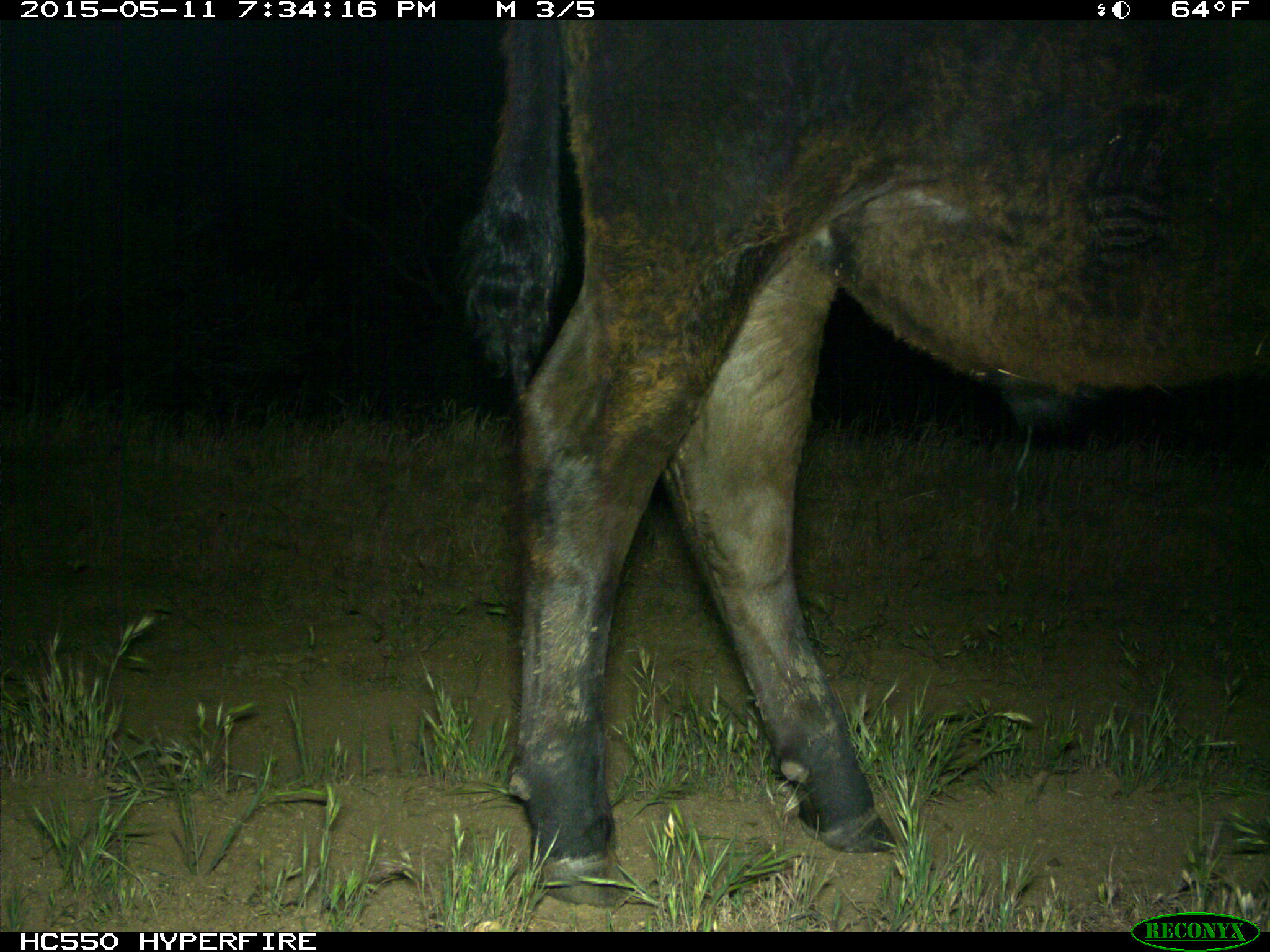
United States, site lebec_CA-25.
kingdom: Animalia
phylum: Chordata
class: Mammalia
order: Artiodactyla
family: Bovidae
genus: Bos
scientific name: Bos taurus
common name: domestic cow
Bos taurus (domestic cow).